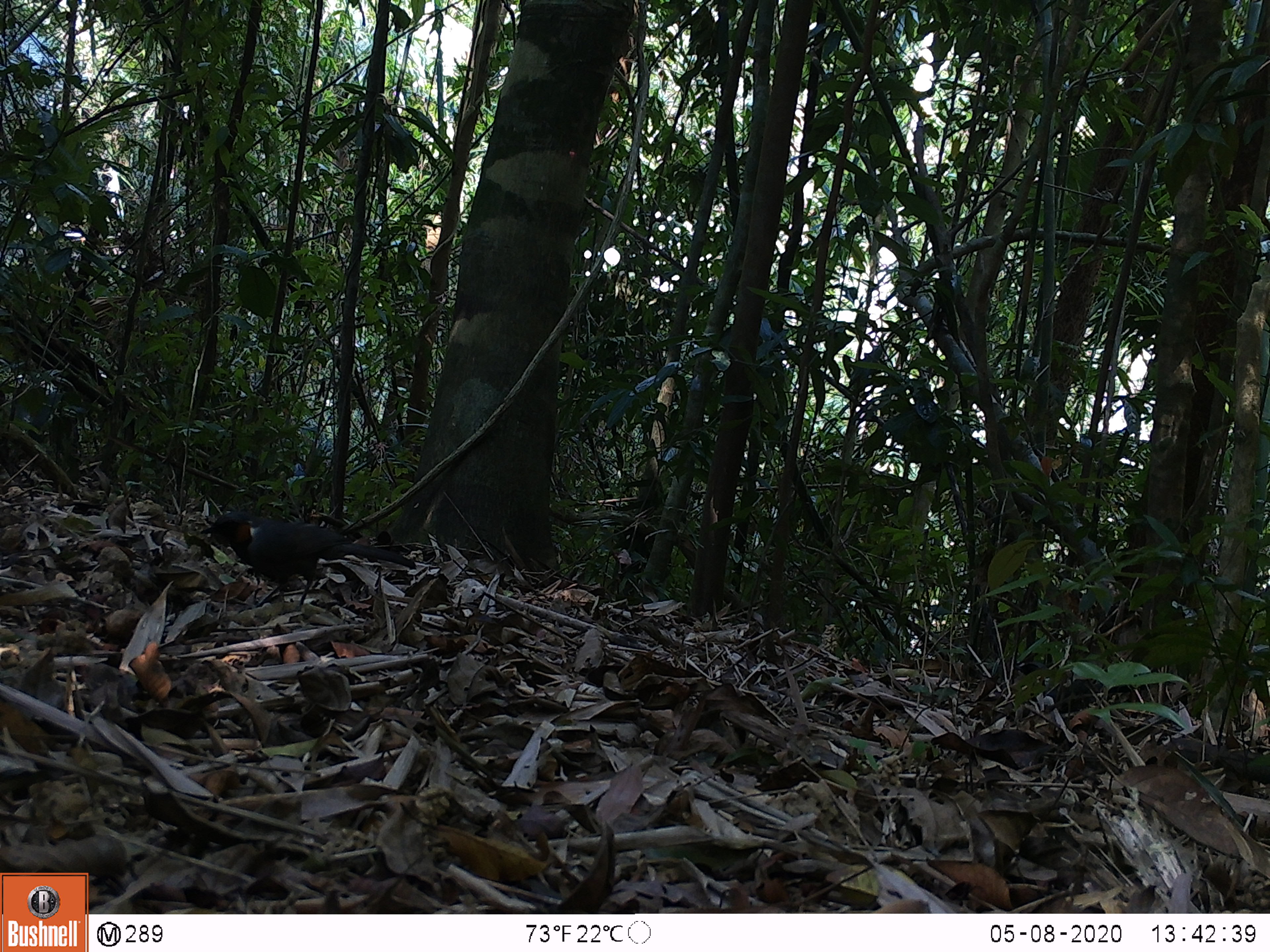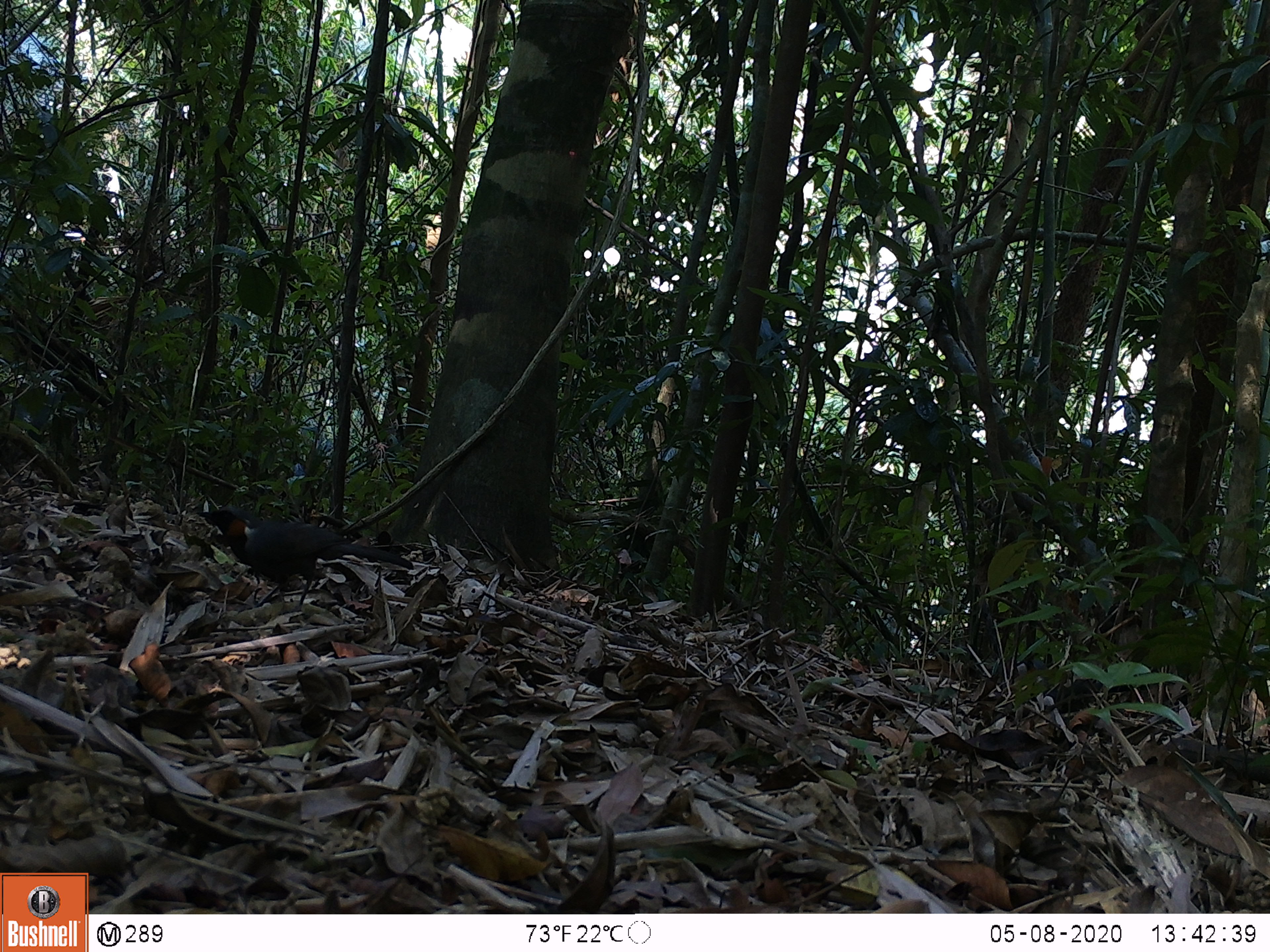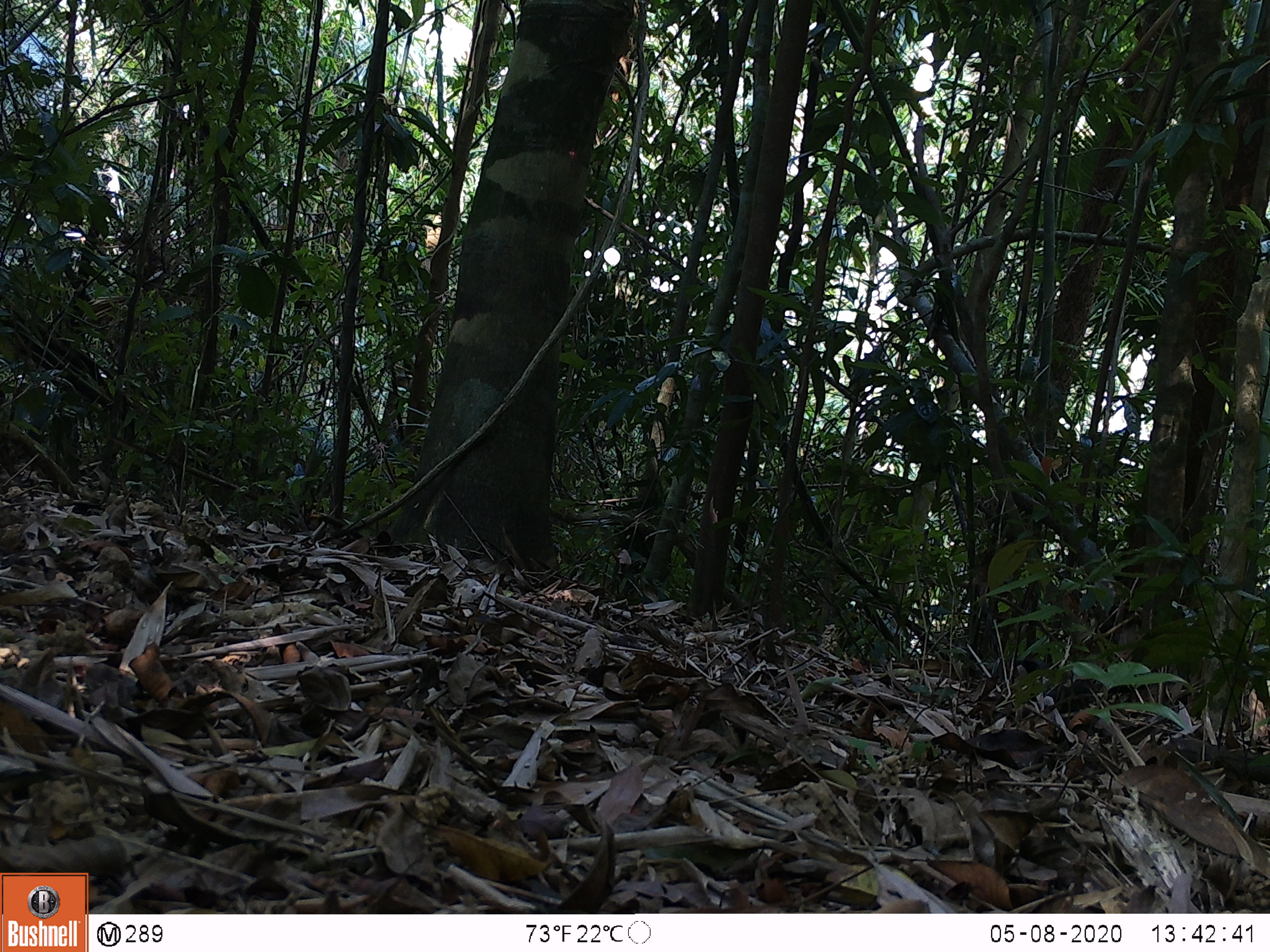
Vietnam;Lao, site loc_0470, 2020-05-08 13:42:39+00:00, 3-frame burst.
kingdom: Animalia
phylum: Chordata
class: Aves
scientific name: Aves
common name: bird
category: unidentified bird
Unidentified bird (bird) (Aves). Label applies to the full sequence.